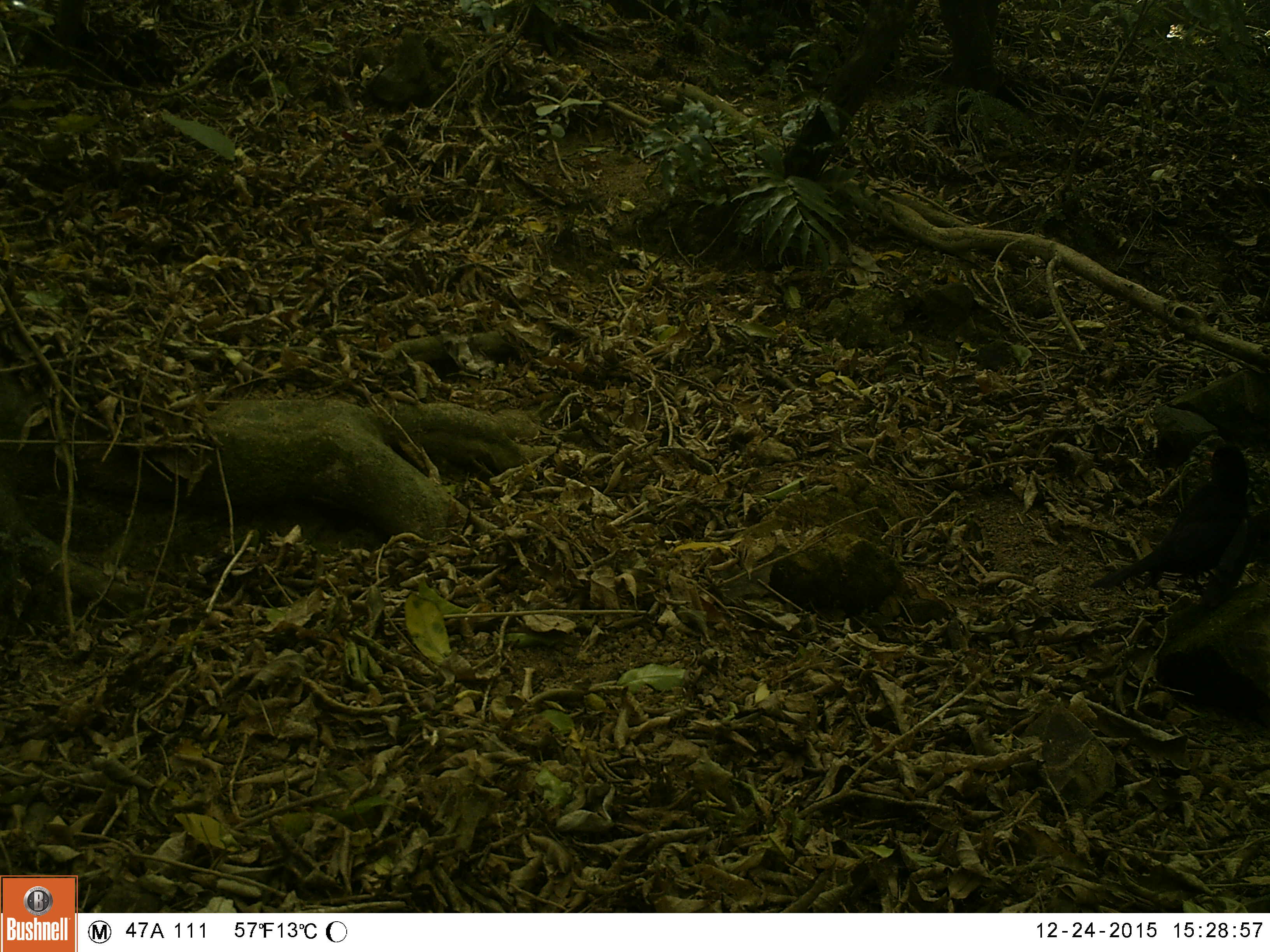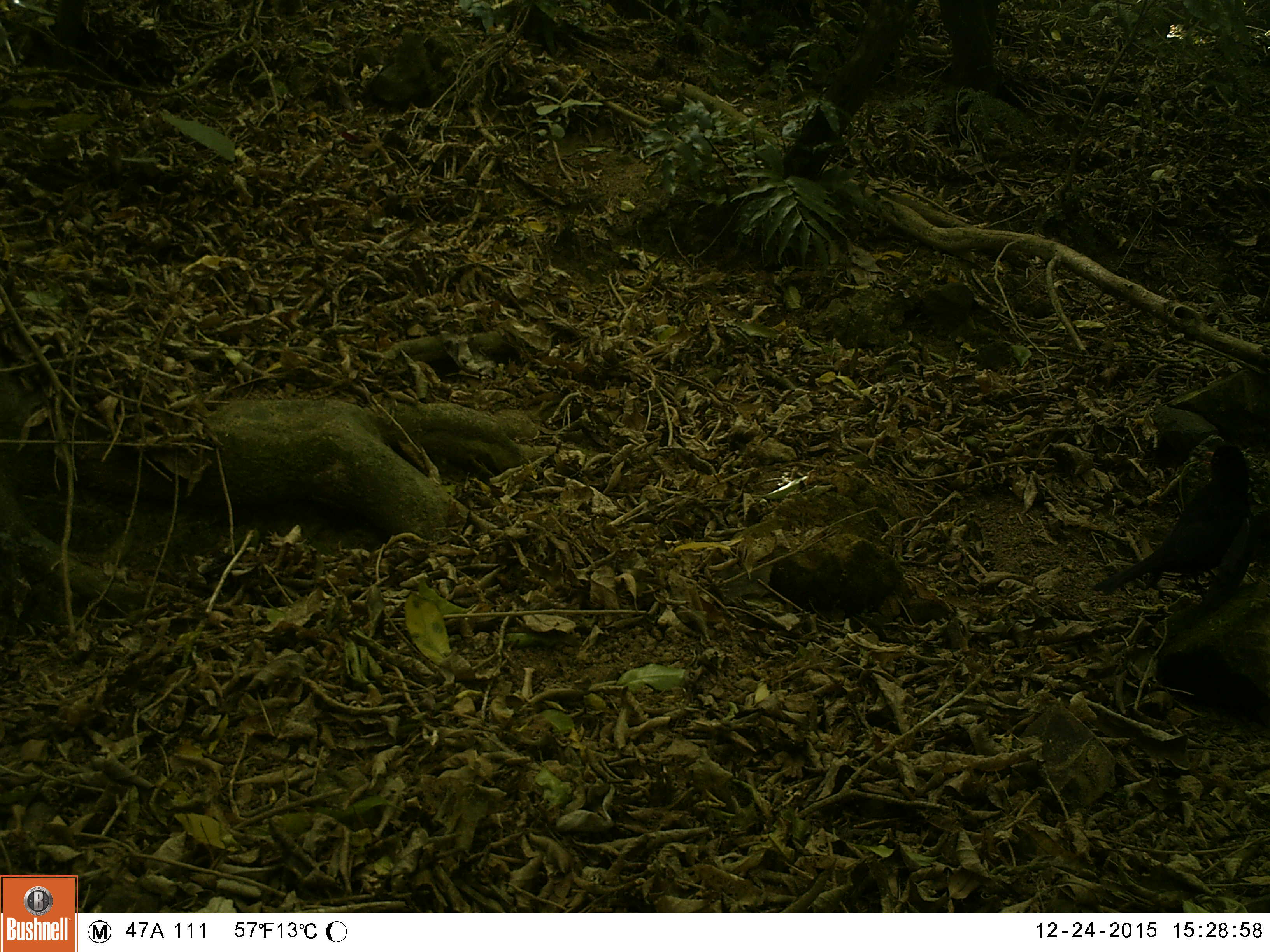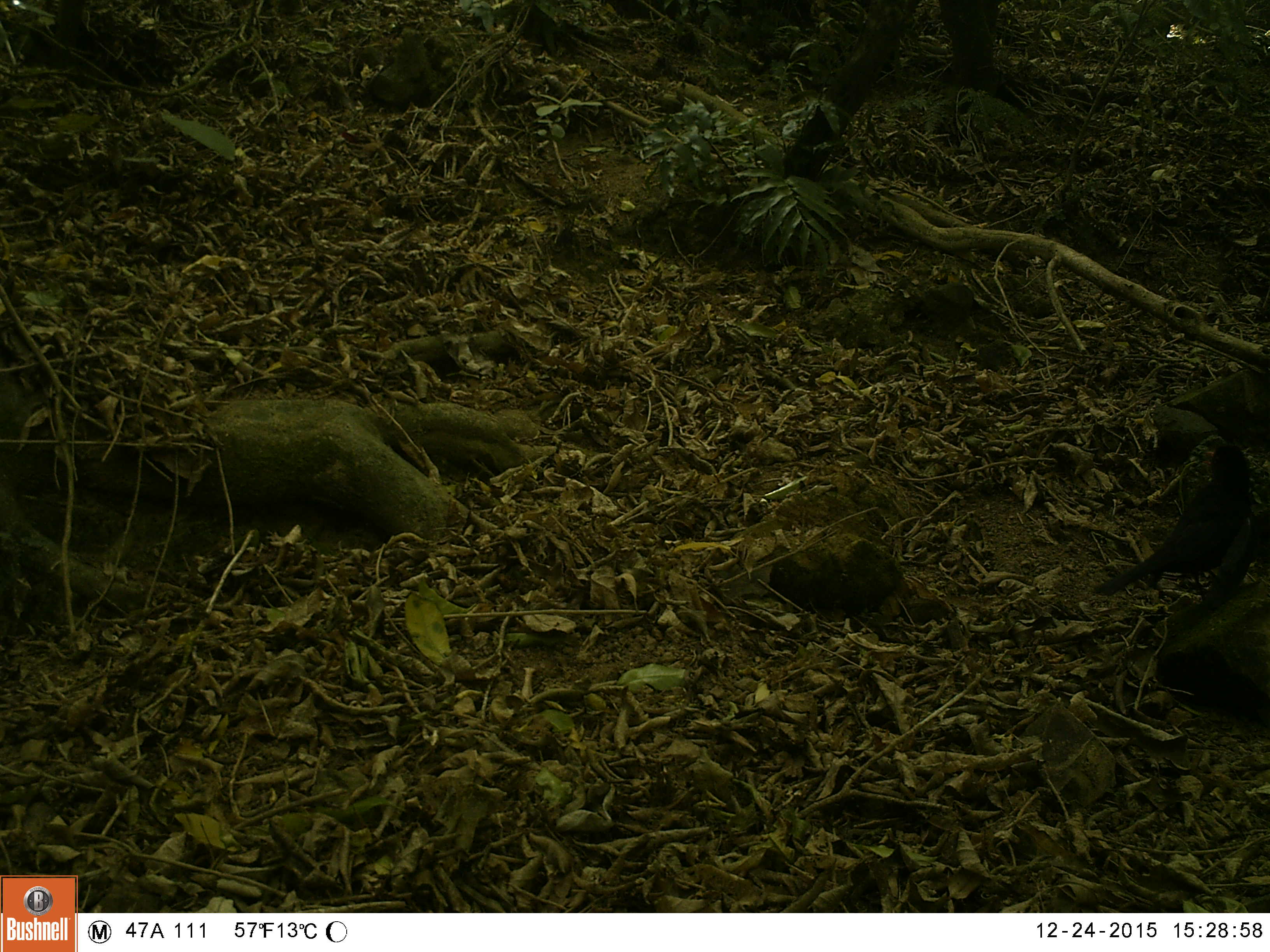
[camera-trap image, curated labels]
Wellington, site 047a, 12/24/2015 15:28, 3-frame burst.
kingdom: Animalia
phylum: Chordata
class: Aves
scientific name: Aves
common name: bird